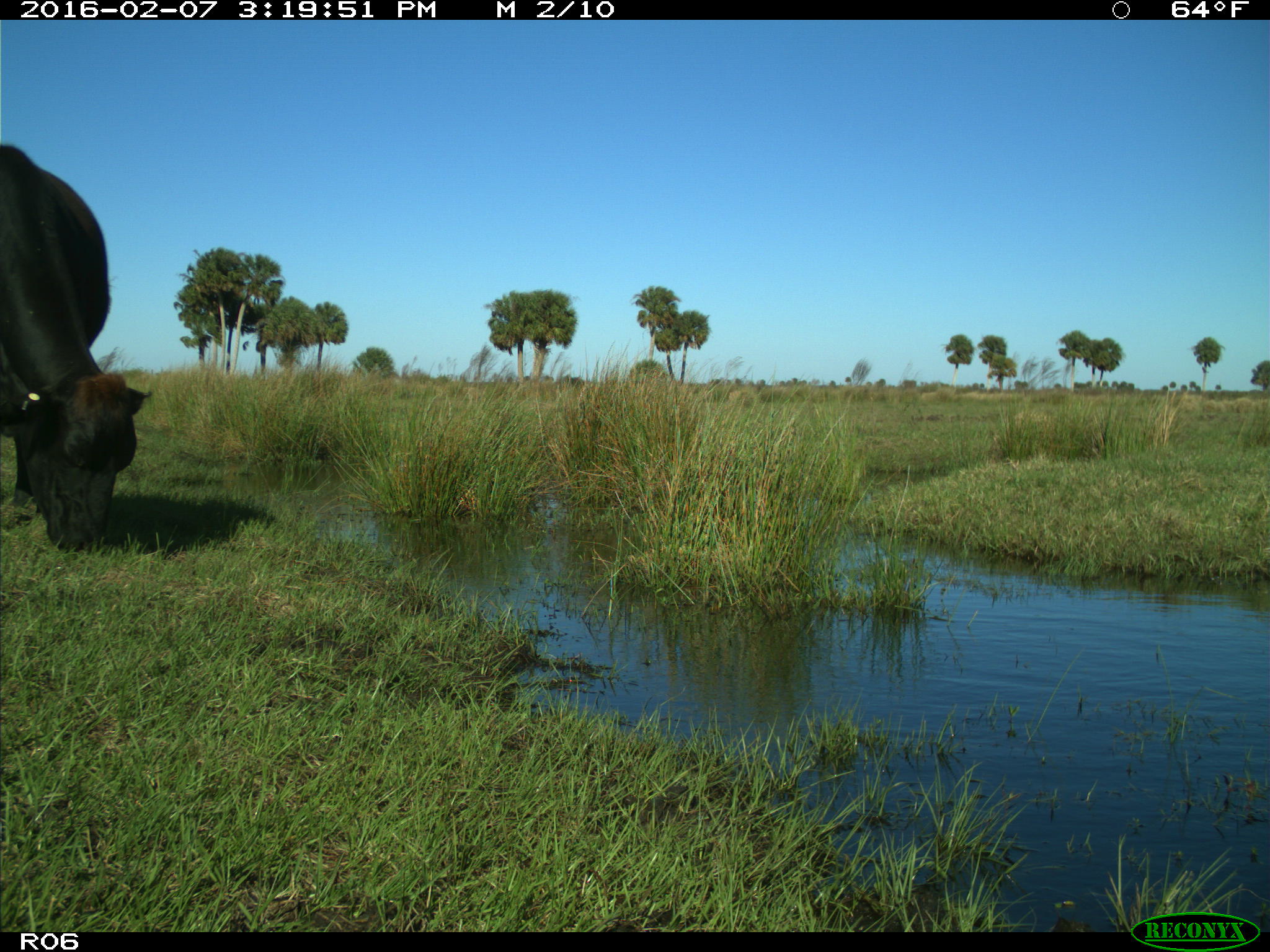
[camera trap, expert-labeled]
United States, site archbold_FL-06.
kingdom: Animalia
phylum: Chordata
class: Mammalia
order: Artiodactyla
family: Bovidae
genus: Bos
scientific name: Bos taurus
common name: domestic cow